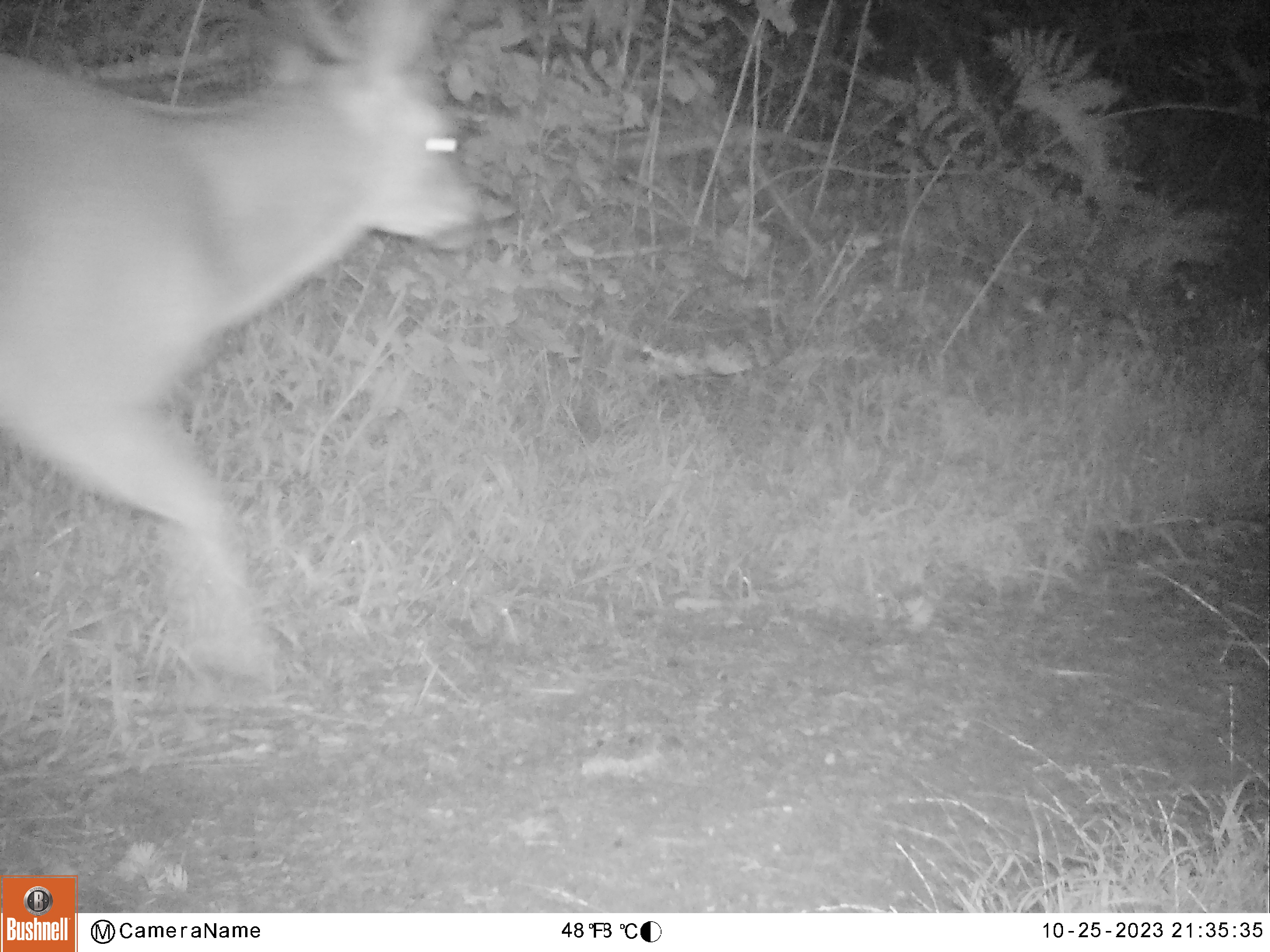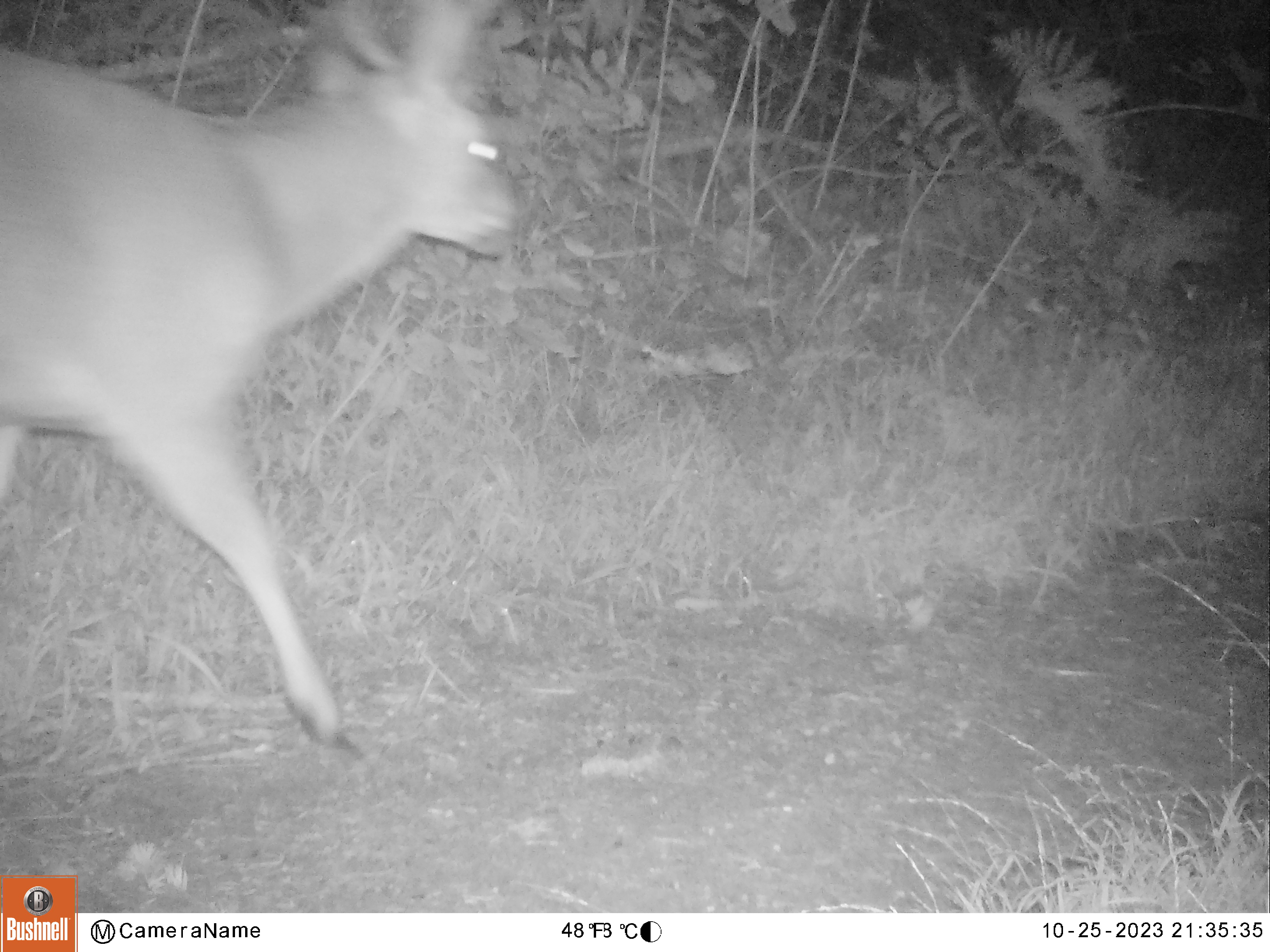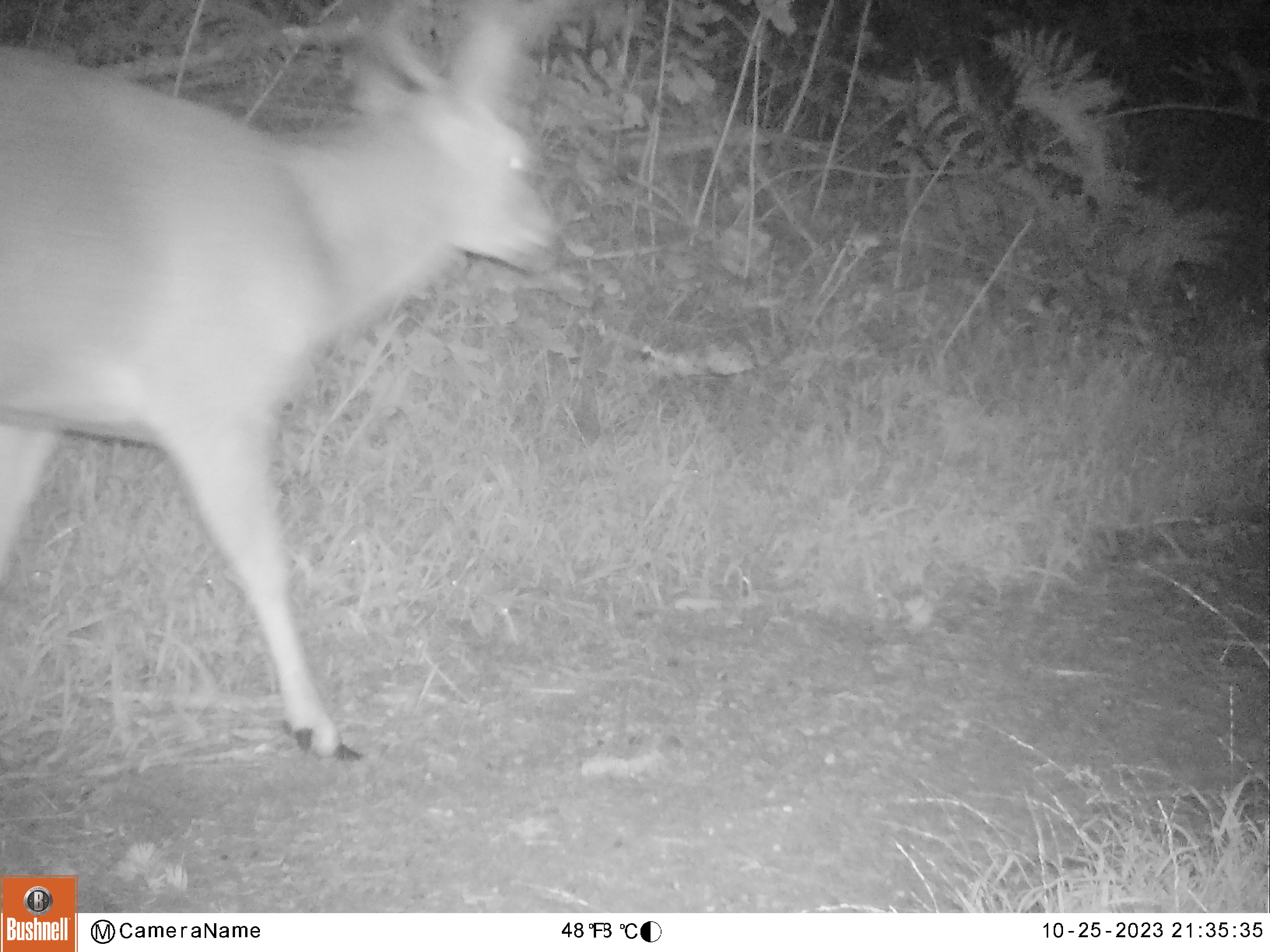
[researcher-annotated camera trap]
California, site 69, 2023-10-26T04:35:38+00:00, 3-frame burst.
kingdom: Animalia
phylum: Chordata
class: Mammalia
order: Artiodactyla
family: Cervidae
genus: Odocoileus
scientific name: Odocoileus hemionus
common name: mule deer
Mule deer (Odocoileus hemionus).